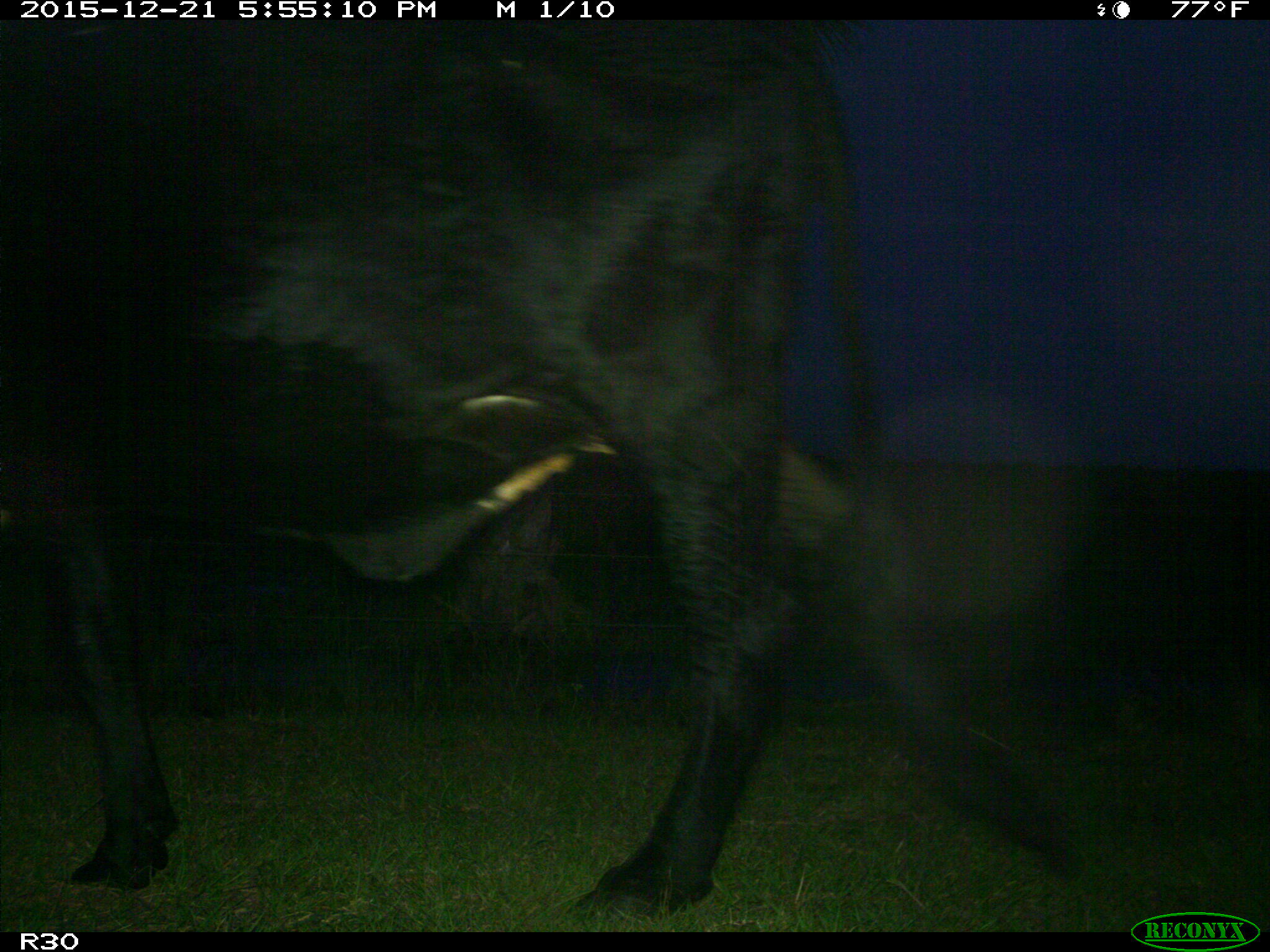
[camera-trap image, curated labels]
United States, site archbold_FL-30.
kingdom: Animalia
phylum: Chordata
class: Mammalia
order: Artiodactyla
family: Bovidae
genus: Bos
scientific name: Bos taurus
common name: domestic cow